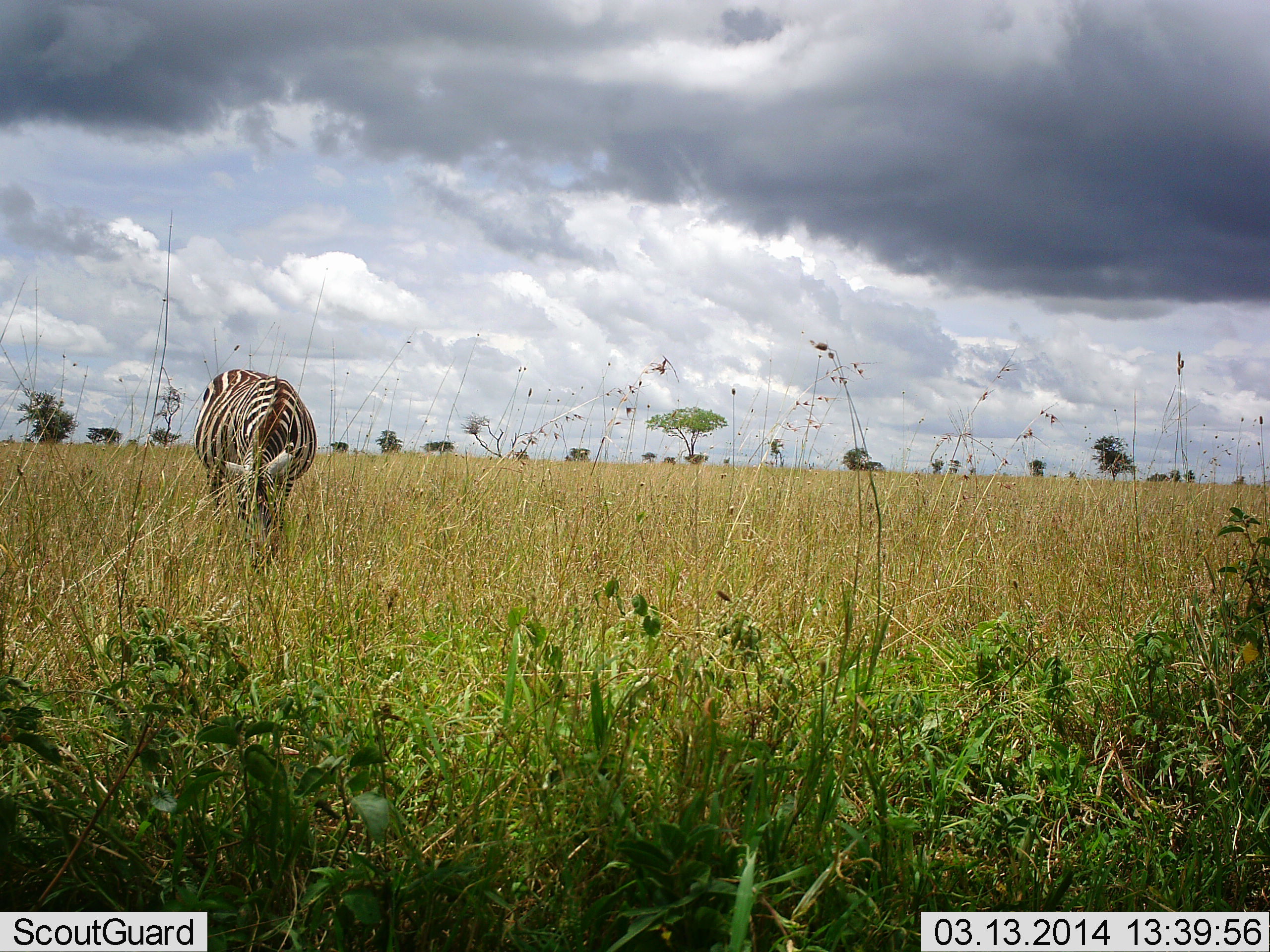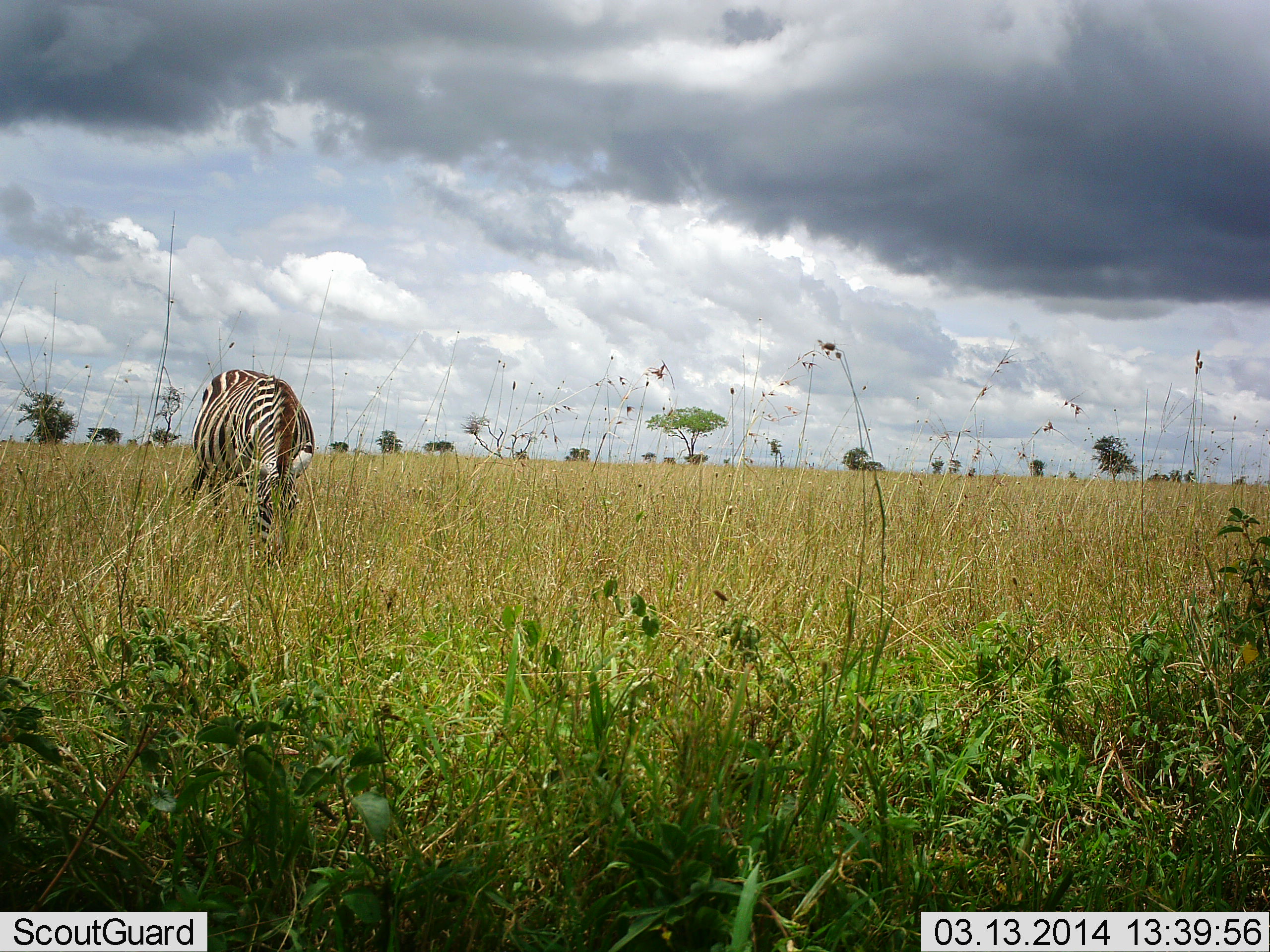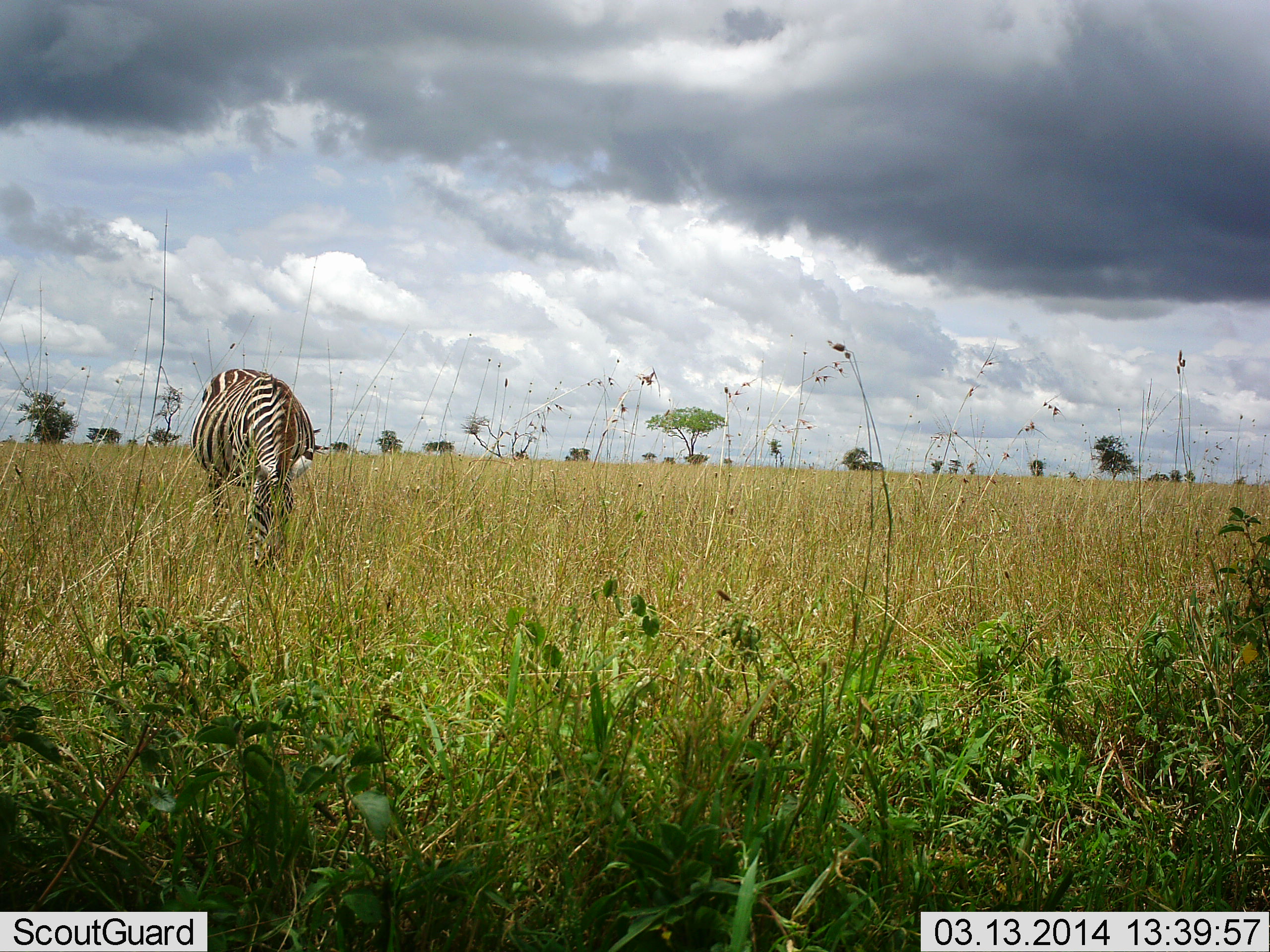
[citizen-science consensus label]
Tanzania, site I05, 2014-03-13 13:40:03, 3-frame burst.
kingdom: Animalia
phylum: Chordata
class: Mammalia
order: Perissodactyla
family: Equidae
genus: Equus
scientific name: Equus quagga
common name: plains zebra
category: zebra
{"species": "zebra (plains zebra) (Equus quagga)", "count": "1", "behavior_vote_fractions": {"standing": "40%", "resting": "0%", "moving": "0%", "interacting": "0%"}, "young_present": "0%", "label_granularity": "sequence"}